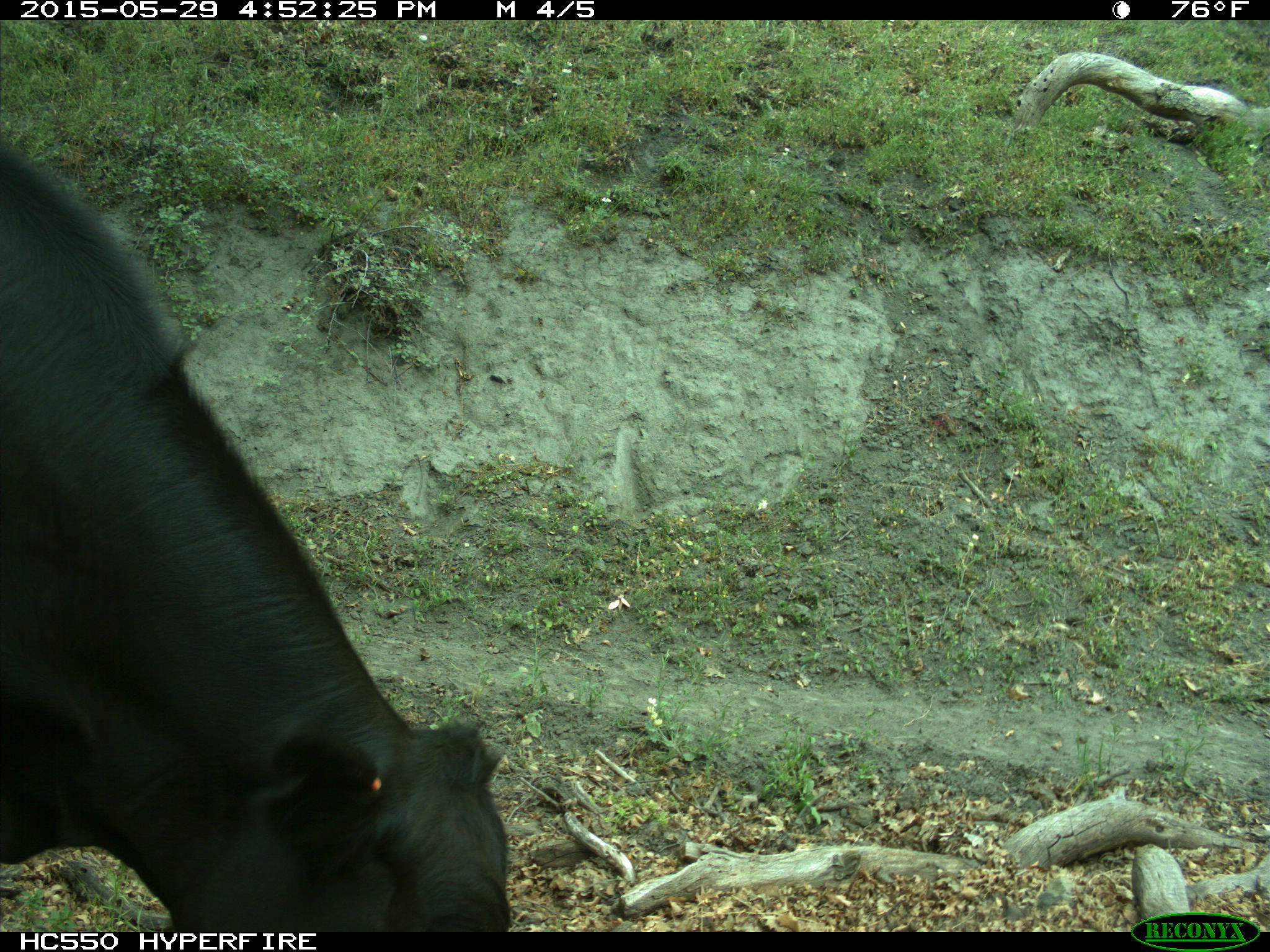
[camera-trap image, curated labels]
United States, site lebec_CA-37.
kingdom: Animalia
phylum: Chordata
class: Mammalia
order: Artiodactyla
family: Bovidae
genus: Bos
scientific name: Bos taurus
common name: domestic cow